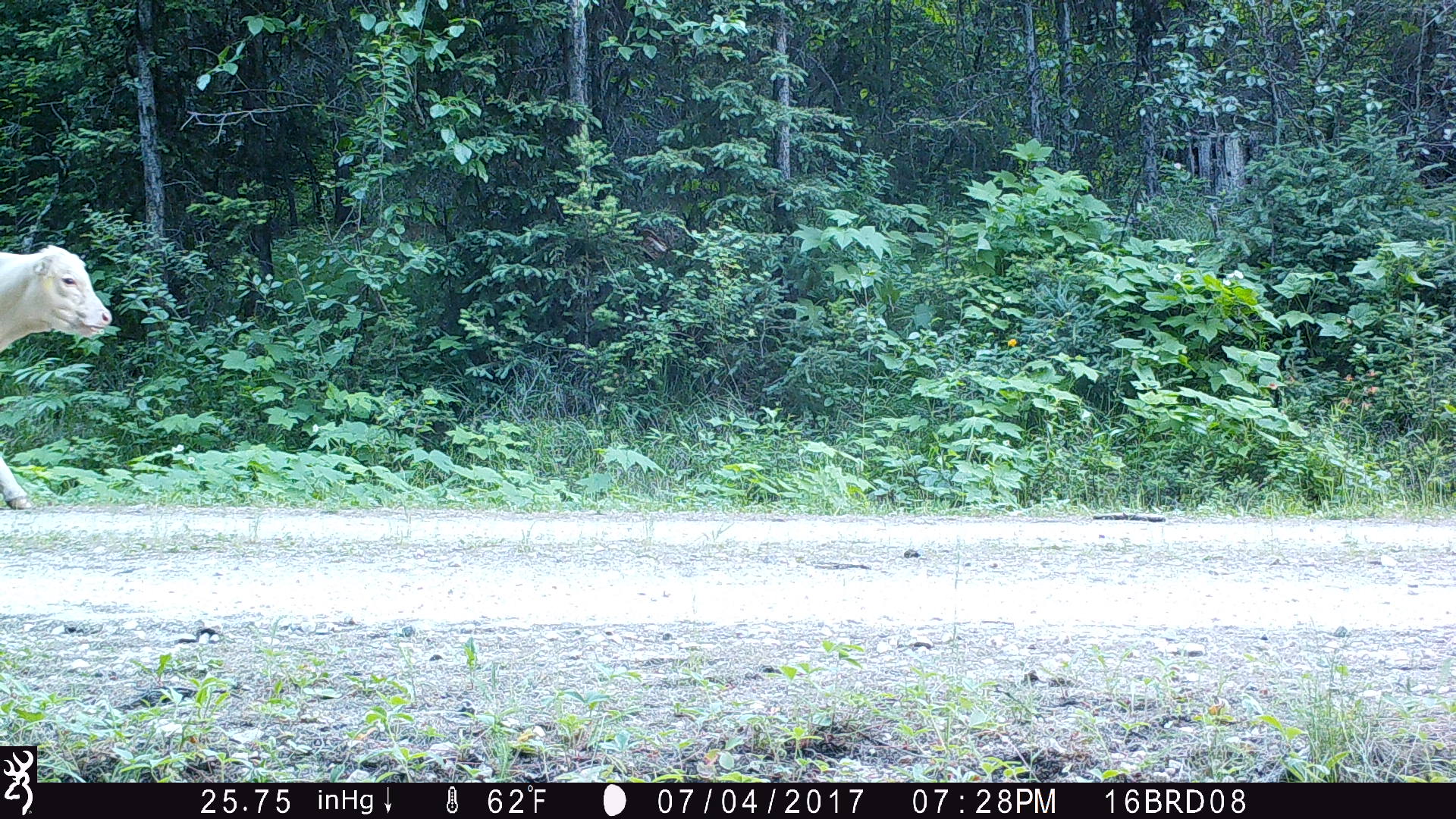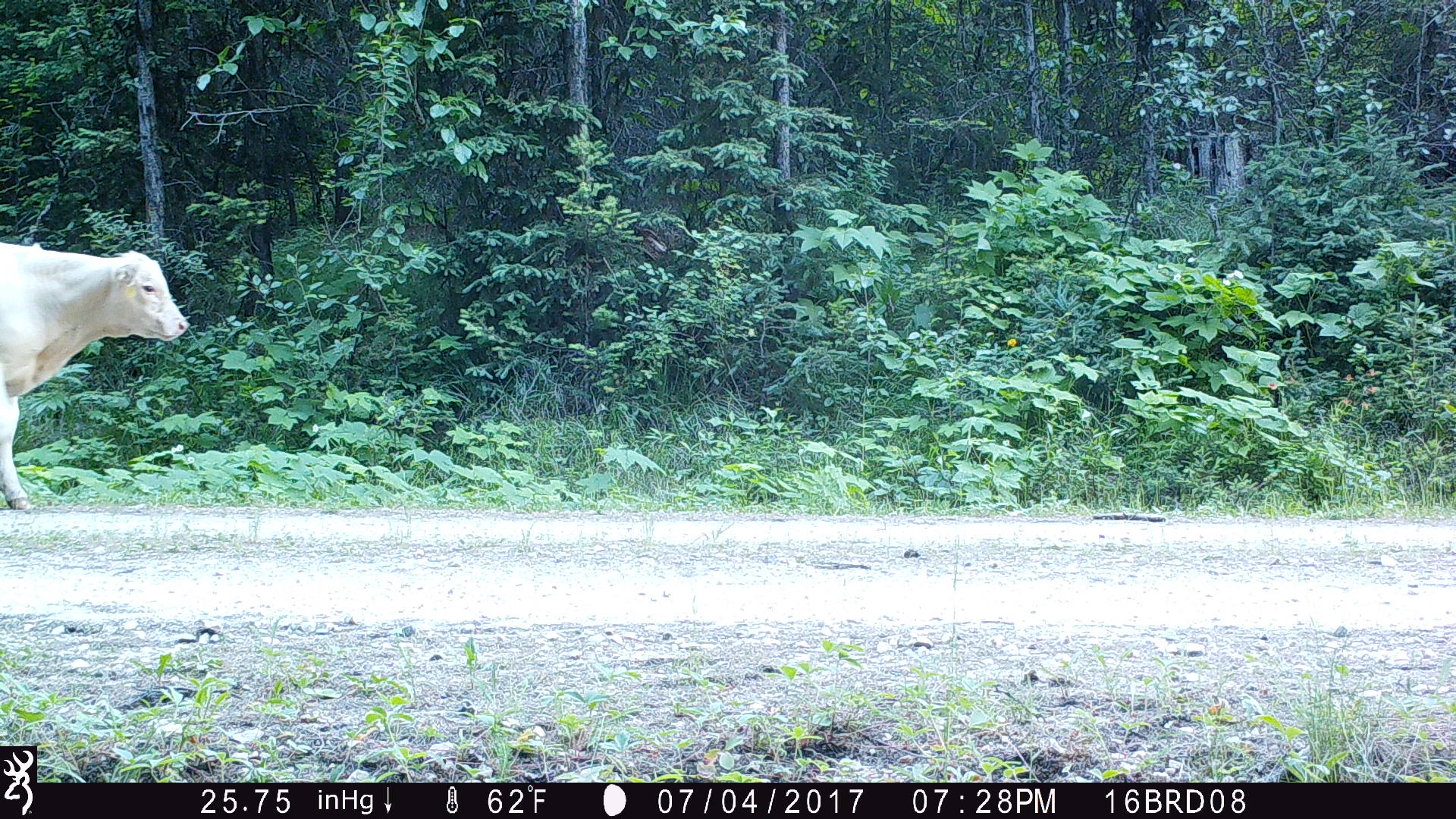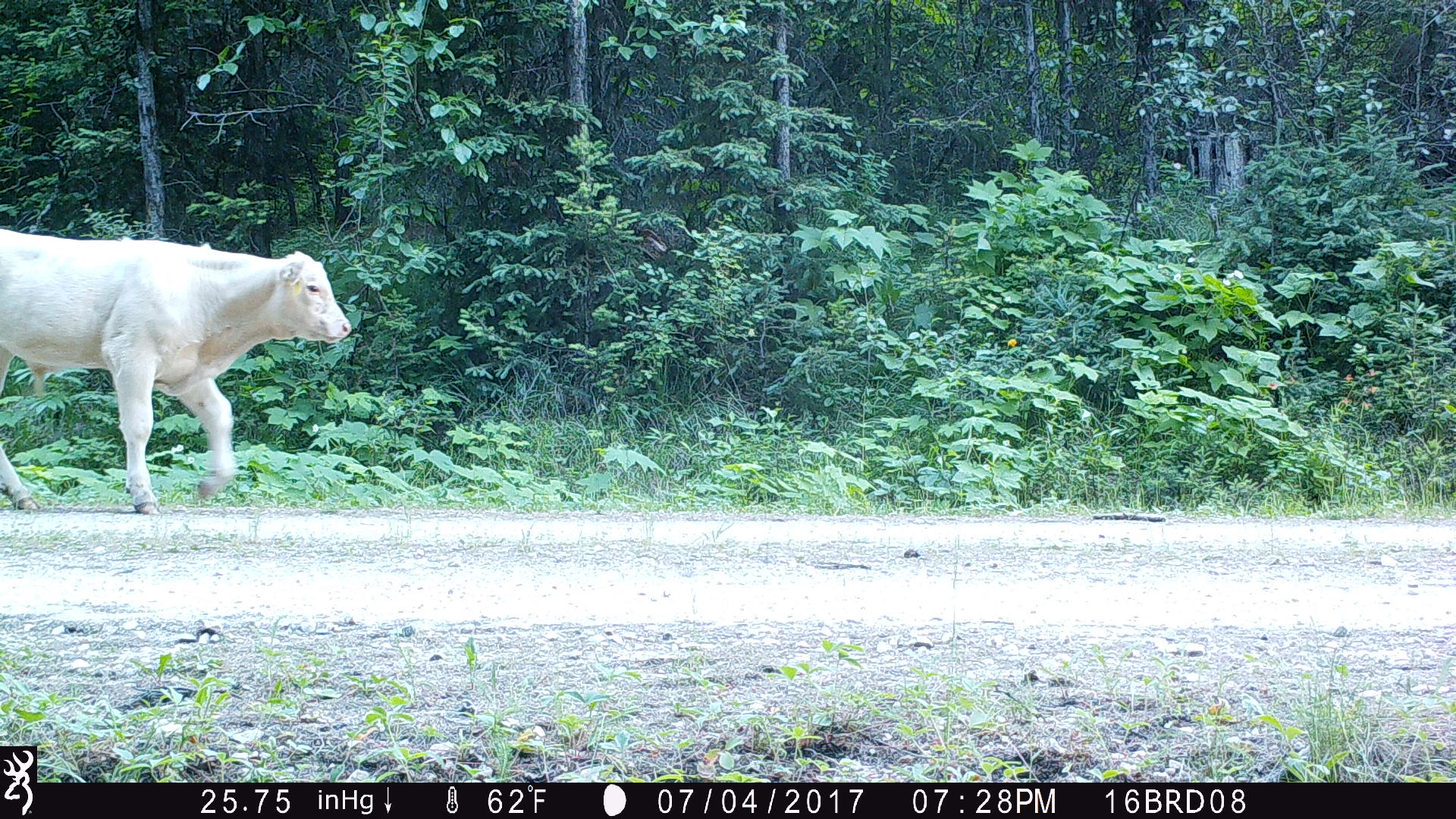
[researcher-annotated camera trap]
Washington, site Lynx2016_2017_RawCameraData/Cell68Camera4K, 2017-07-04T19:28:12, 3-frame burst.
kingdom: Animalia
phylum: Chordata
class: Mammalia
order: Artiodactyla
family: Bovidae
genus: Bos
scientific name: Bos taurus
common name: domestic cattle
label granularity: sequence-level